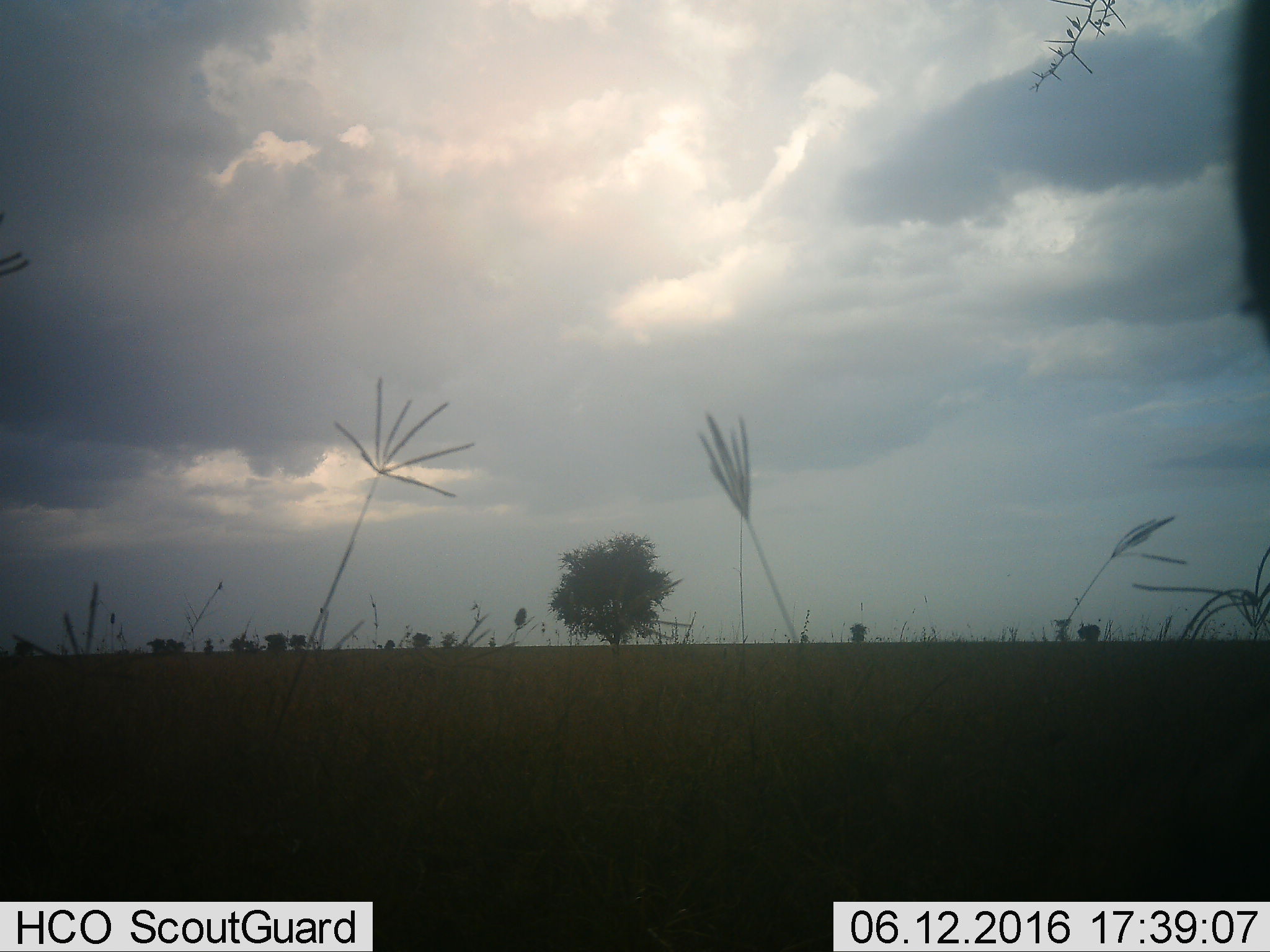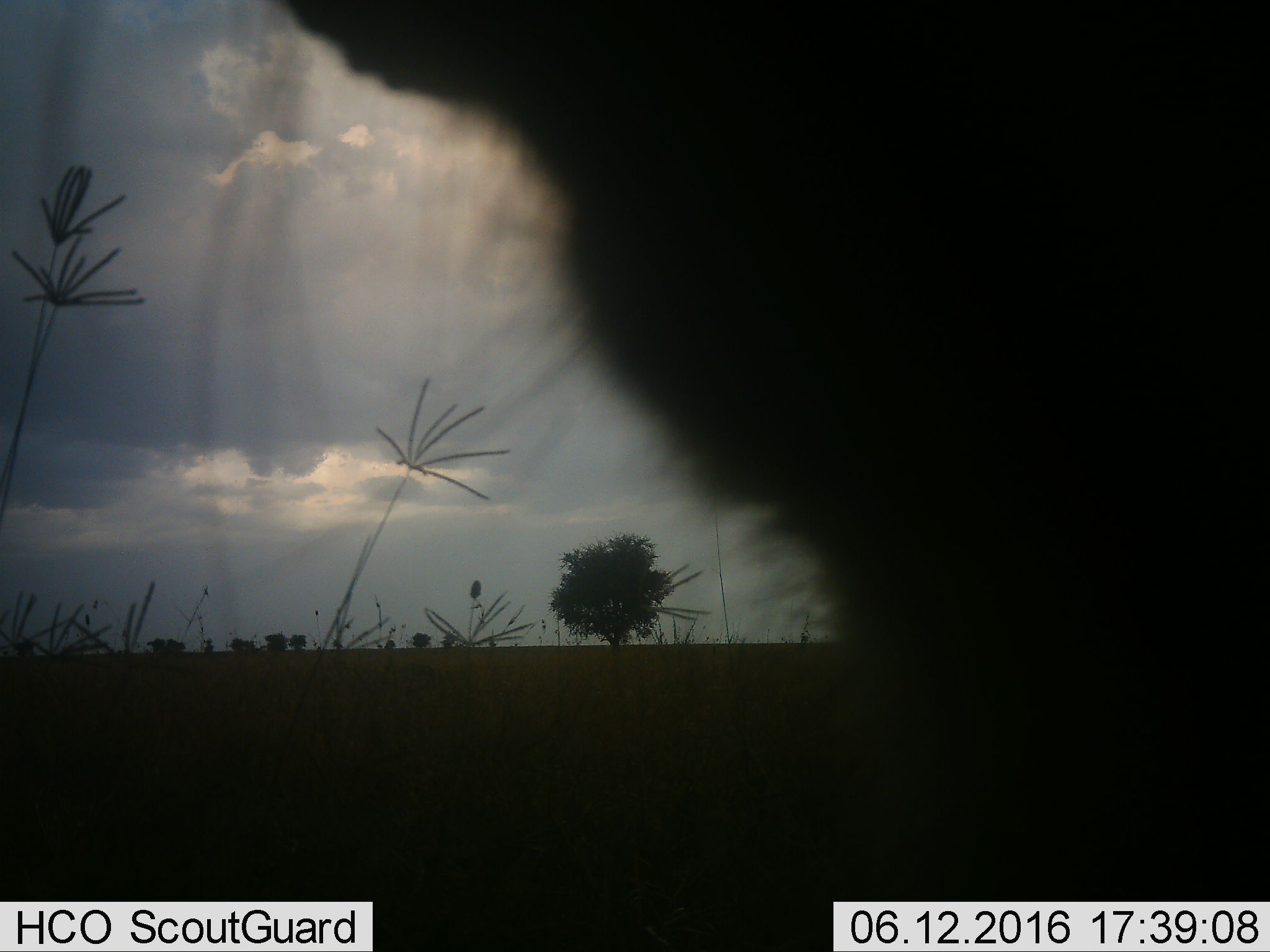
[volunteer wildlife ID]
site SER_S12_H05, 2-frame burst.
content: unidentified animal